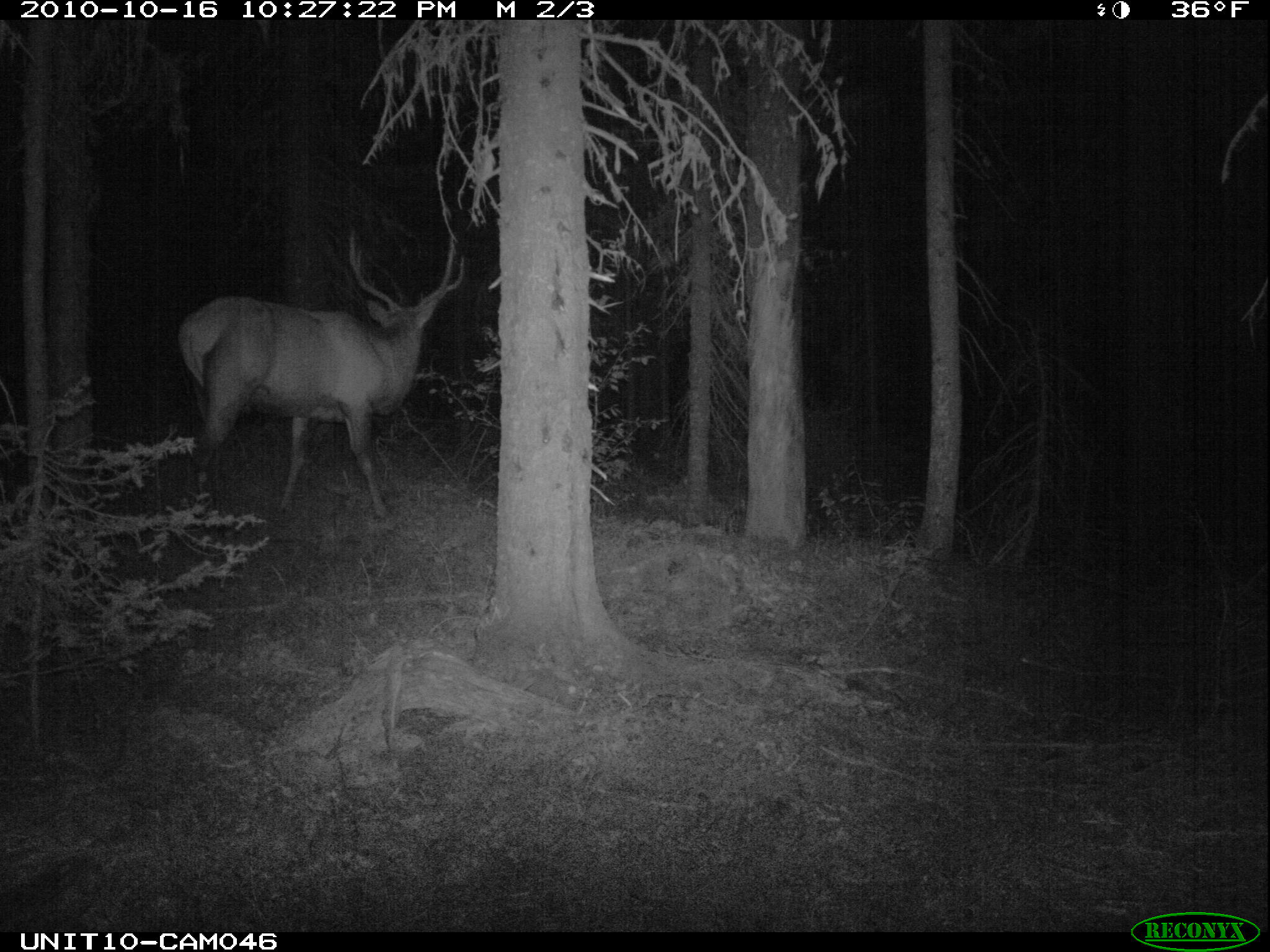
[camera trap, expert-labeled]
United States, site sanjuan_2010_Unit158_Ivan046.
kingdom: Animalia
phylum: Chordata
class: Mammalia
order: Artiodactyla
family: Cervidae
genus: Cervus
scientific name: Cervus elaphus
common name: red deer